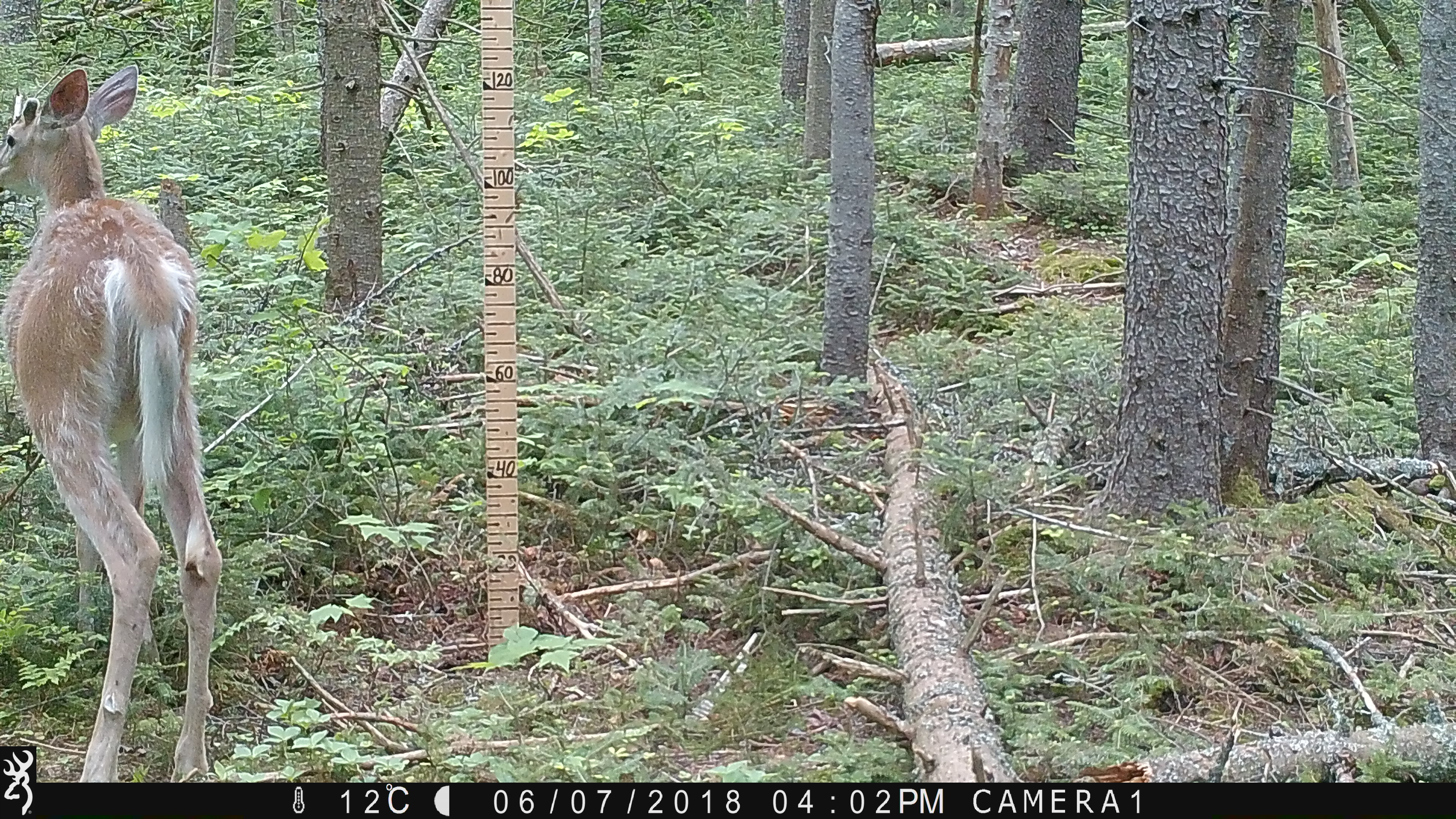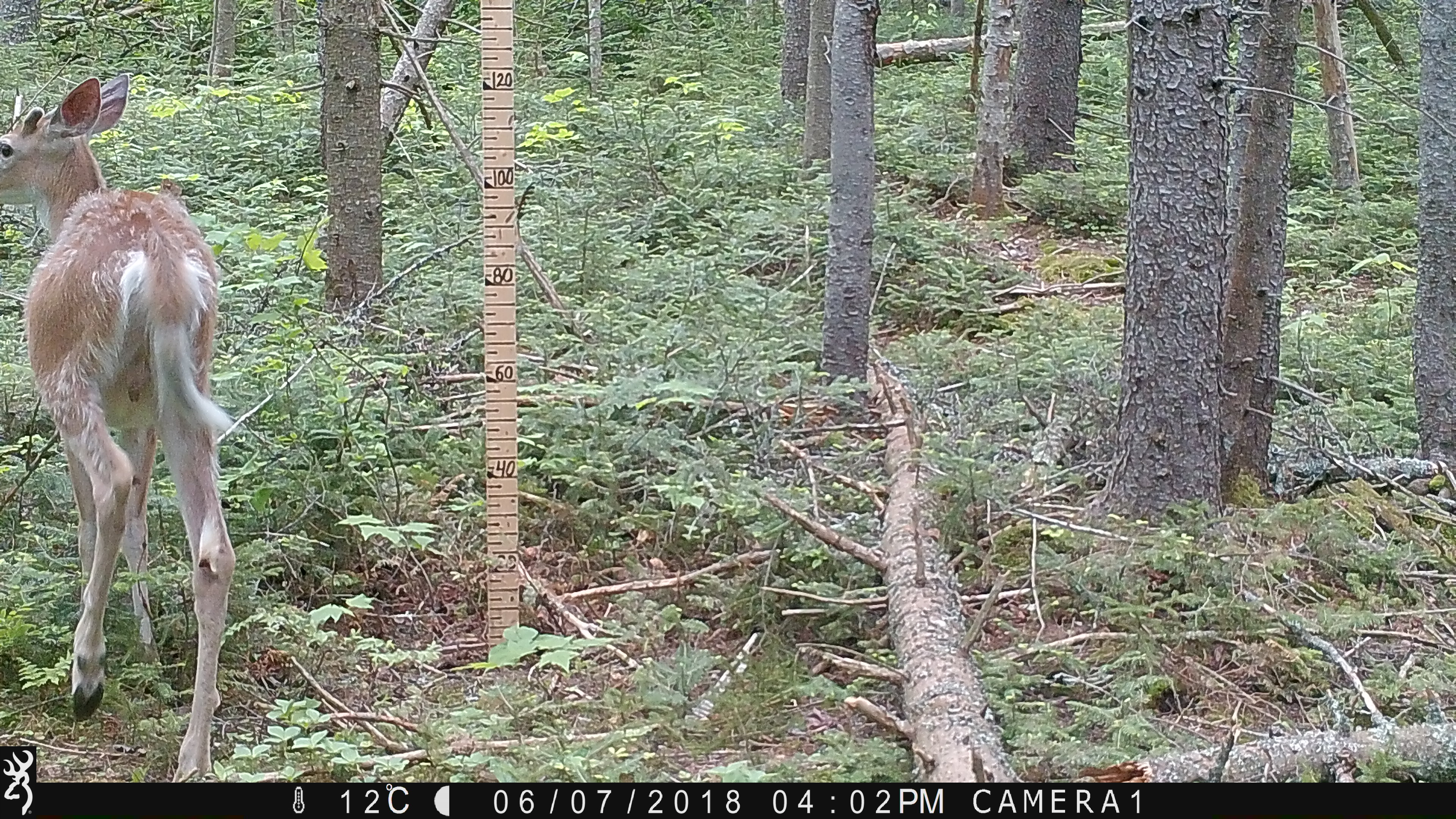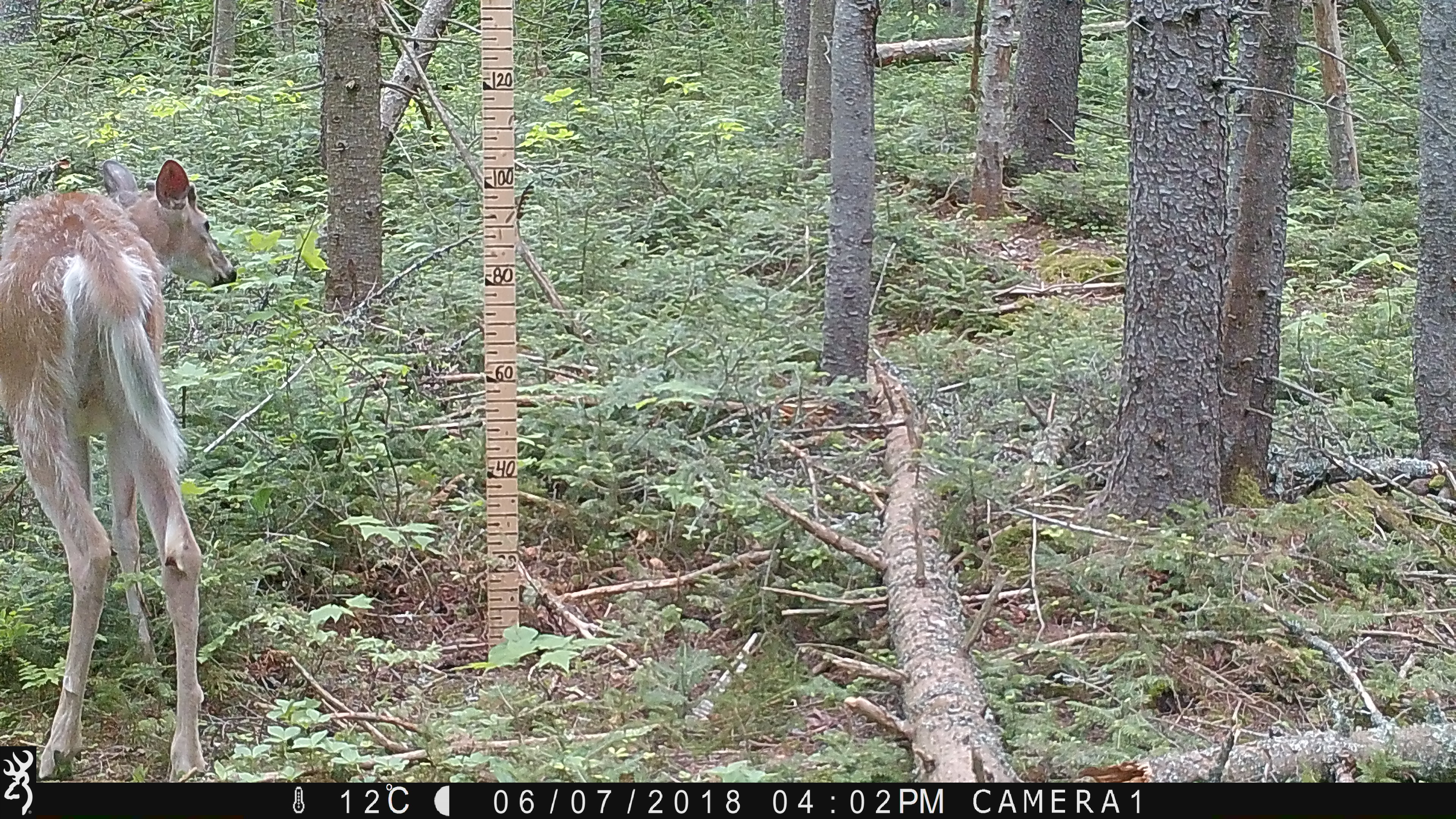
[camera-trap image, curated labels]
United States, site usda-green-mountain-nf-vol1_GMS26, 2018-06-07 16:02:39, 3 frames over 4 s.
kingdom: Animalia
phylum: Chordata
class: Mammalia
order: Artiodactyla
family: Cervidae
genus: Odocoileus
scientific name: Odocoileus virginianus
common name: white-tailed deer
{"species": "white-tailed deer (Odocoileus virginianus)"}